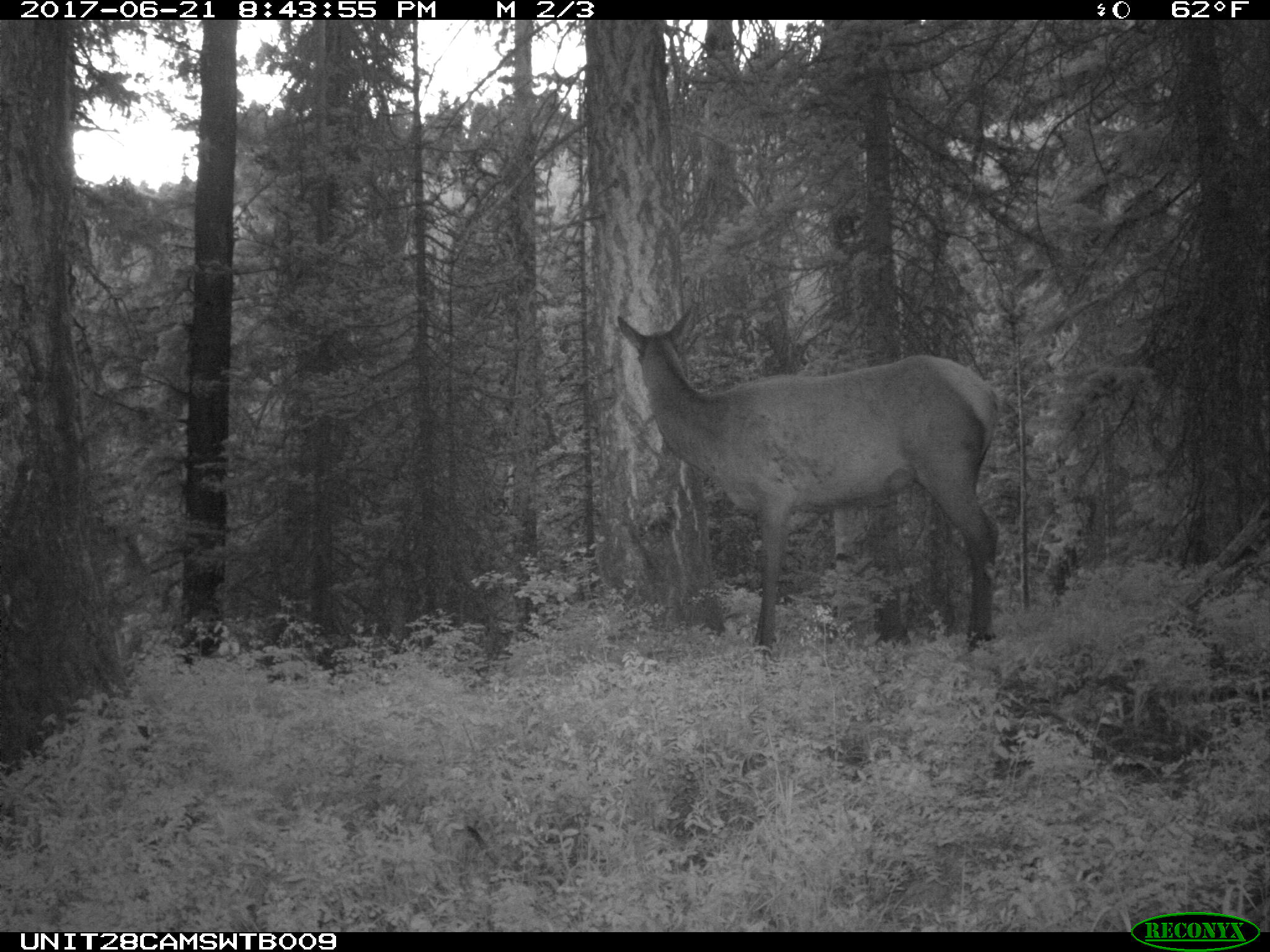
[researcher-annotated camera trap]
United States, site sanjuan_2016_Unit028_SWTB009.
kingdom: Animalia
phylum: Chordata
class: Mammalia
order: Artiodactyla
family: Cervidae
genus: Cervus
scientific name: Cervus elaphus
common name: red deer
Cervus elaphus (red deer).